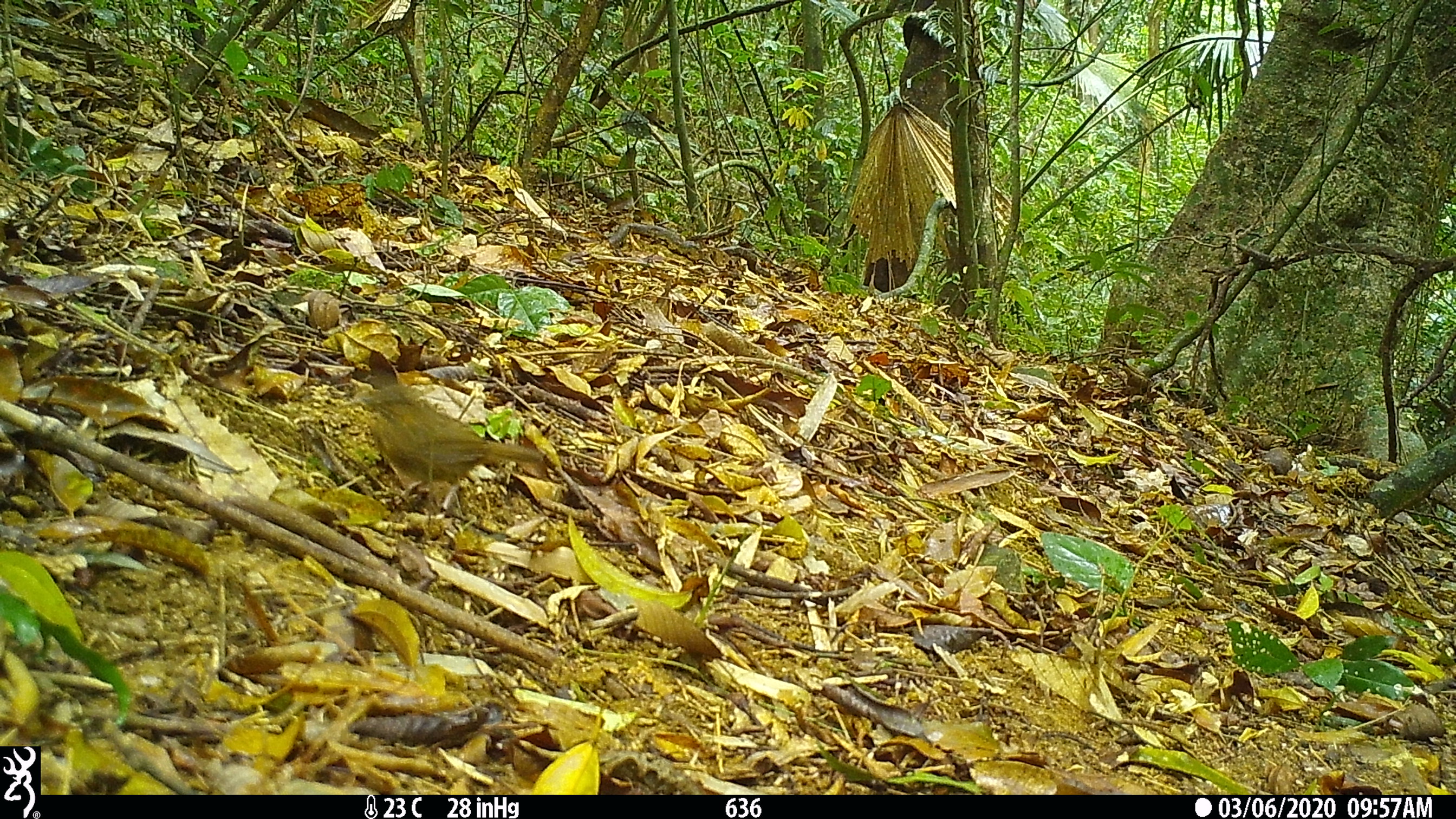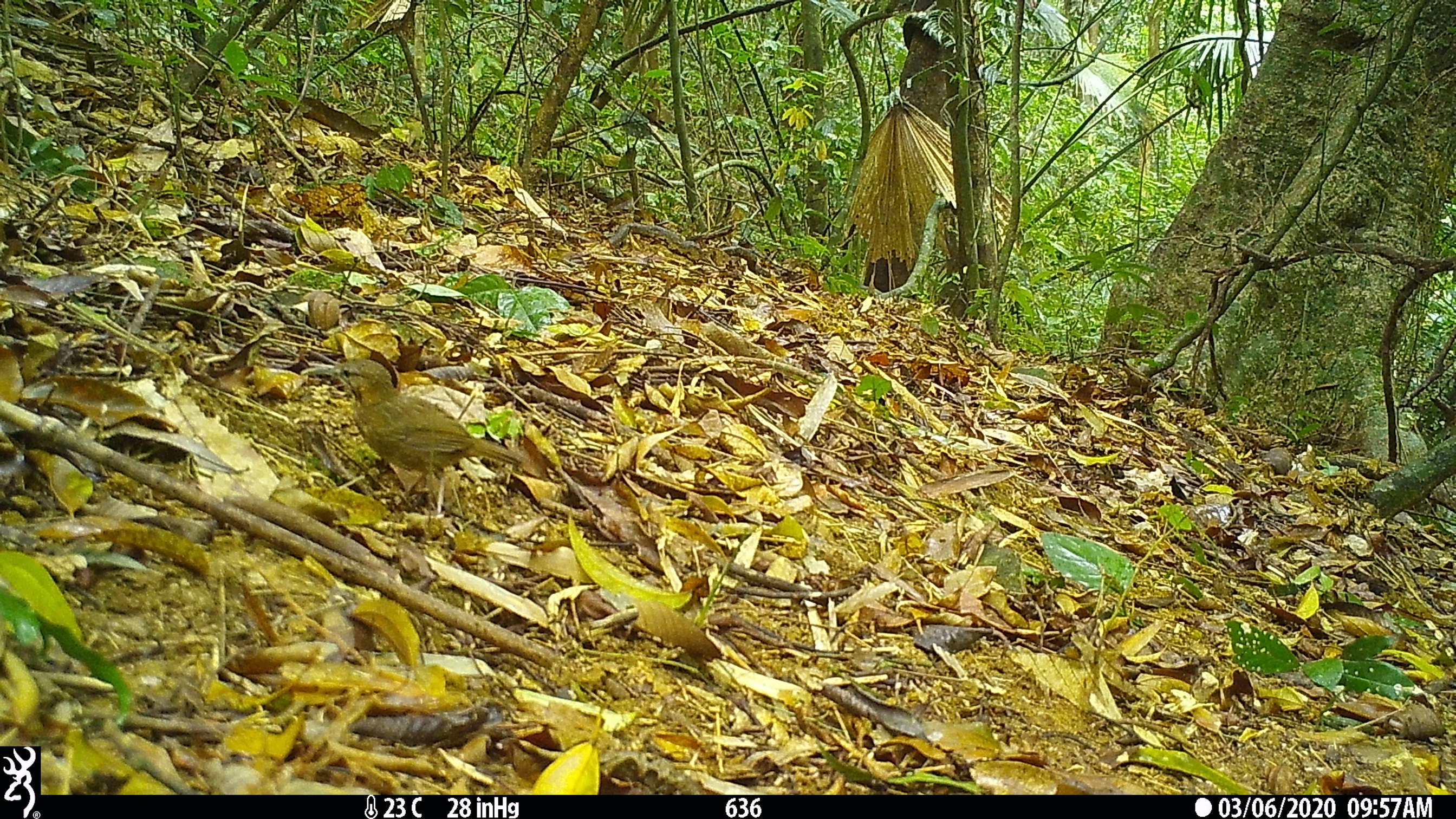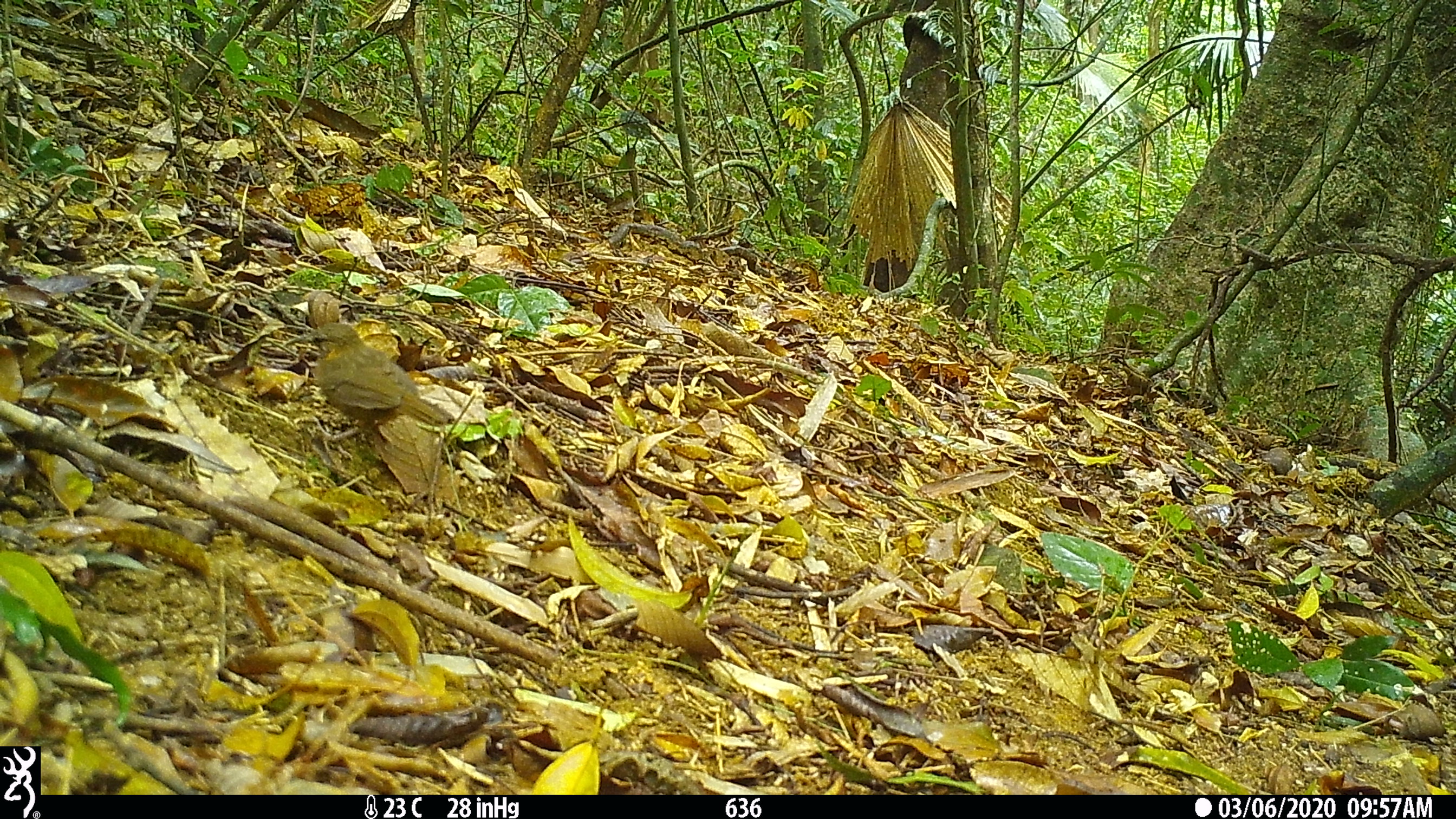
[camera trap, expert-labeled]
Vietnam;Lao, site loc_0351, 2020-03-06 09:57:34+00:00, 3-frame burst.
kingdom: Animalia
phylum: Chordata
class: Aves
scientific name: Aves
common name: bird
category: unidentified bird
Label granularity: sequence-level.